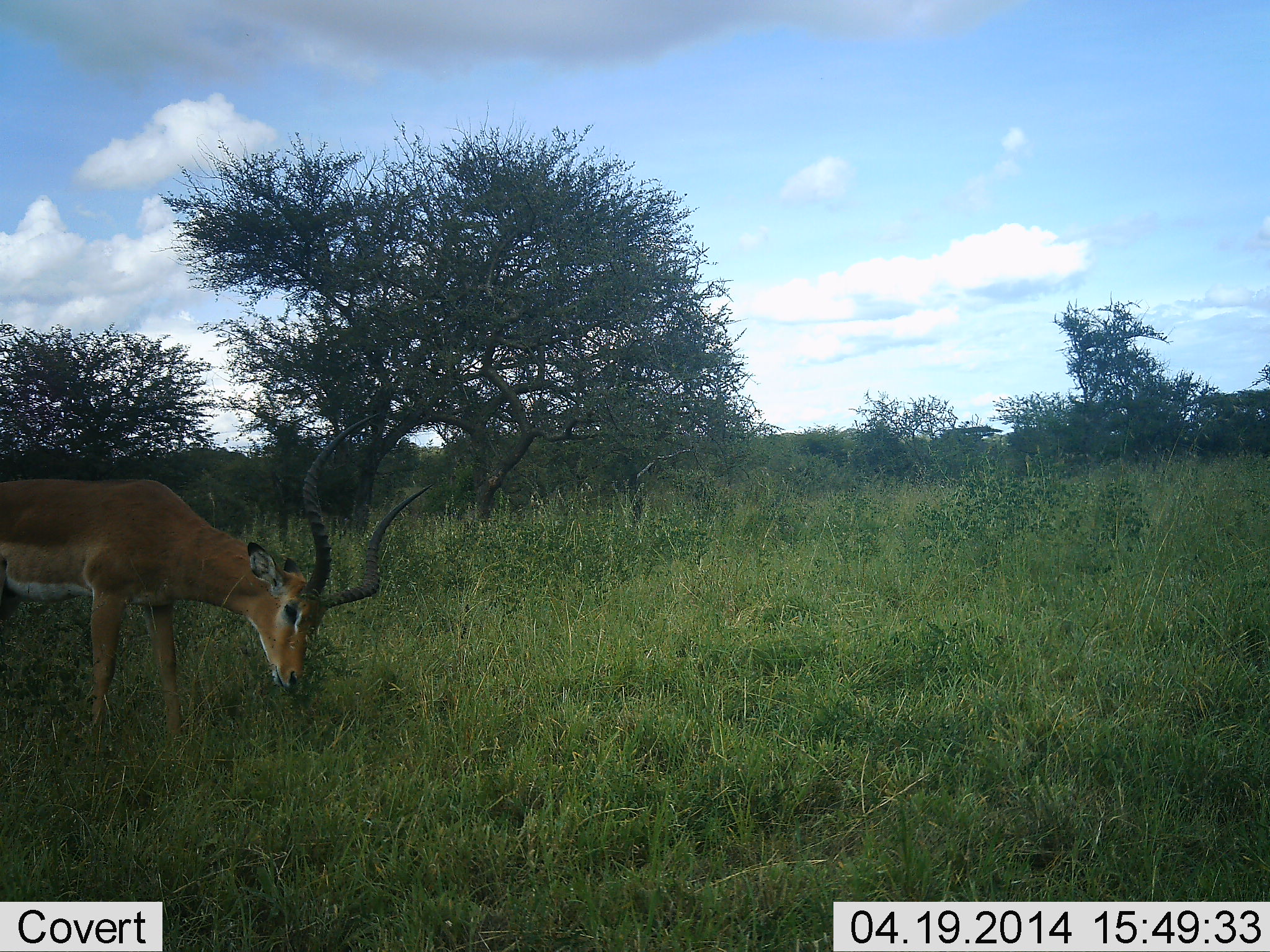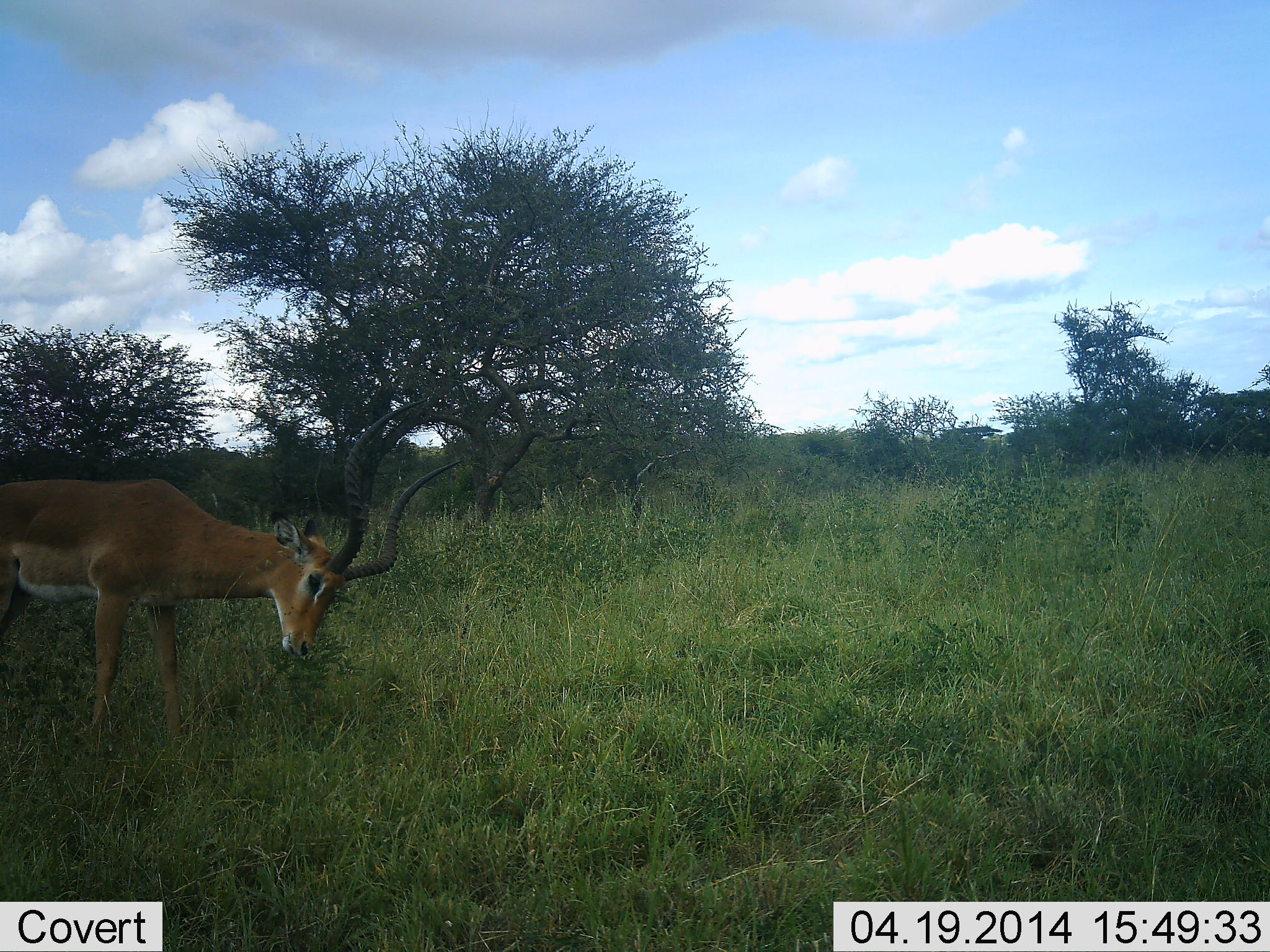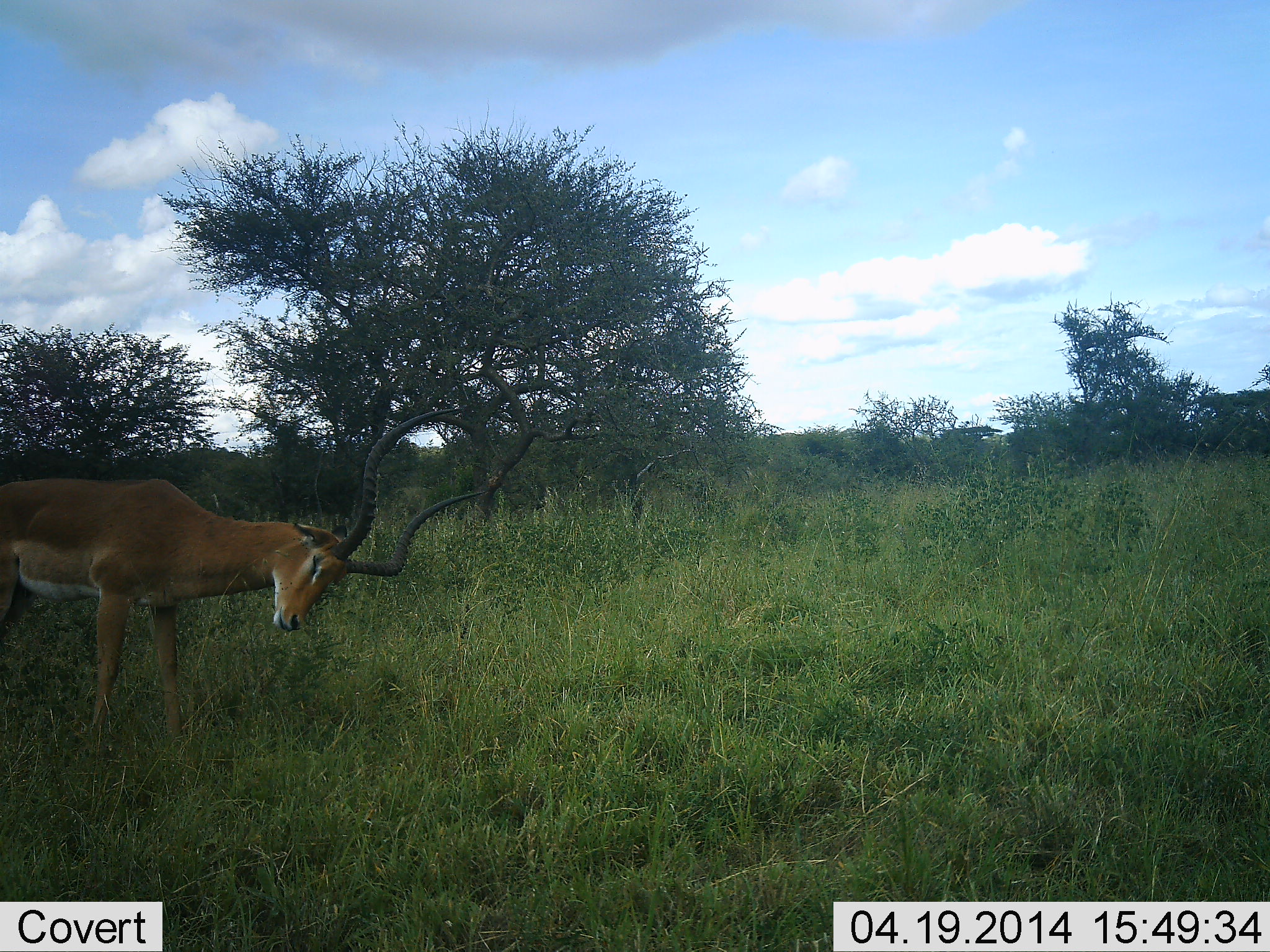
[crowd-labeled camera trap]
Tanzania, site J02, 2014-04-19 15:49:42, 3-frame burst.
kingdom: Animalia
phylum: Chordata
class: Mammalia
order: Artiodactyla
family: Bovidae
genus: Aepyceros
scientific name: Aepyceros melampus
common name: impala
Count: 1.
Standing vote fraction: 30%.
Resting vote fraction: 0%.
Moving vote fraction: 0%.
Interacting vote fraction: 0%.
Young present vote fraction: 0%.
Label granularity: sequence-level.